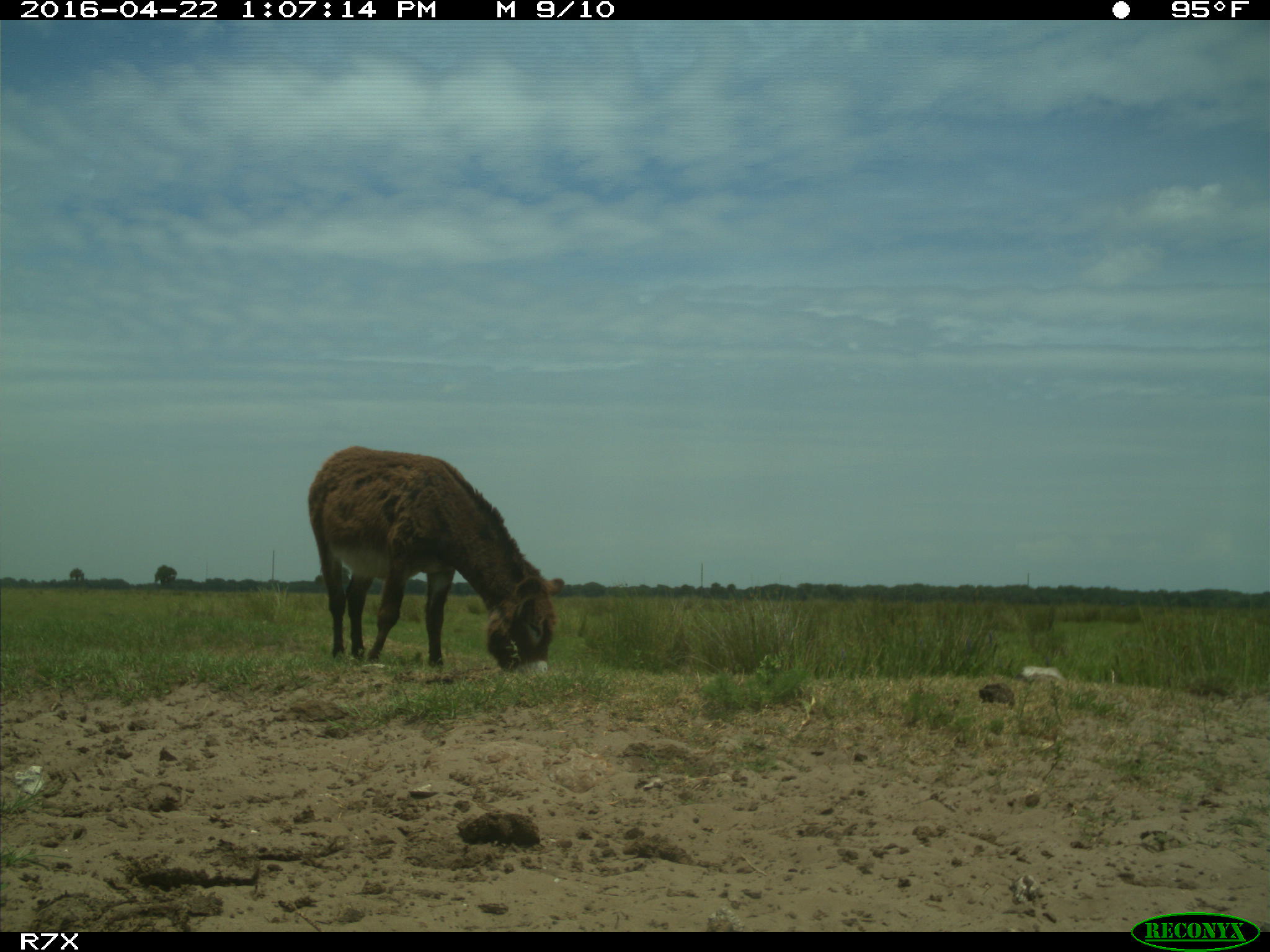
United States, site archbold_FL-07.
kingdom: Animalia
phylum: Chordata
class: Mammalia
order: Artiodactyla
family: Bovidae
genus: Bos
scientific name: Bos taurus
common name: domestic cow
Bos taurus (domestic cow).